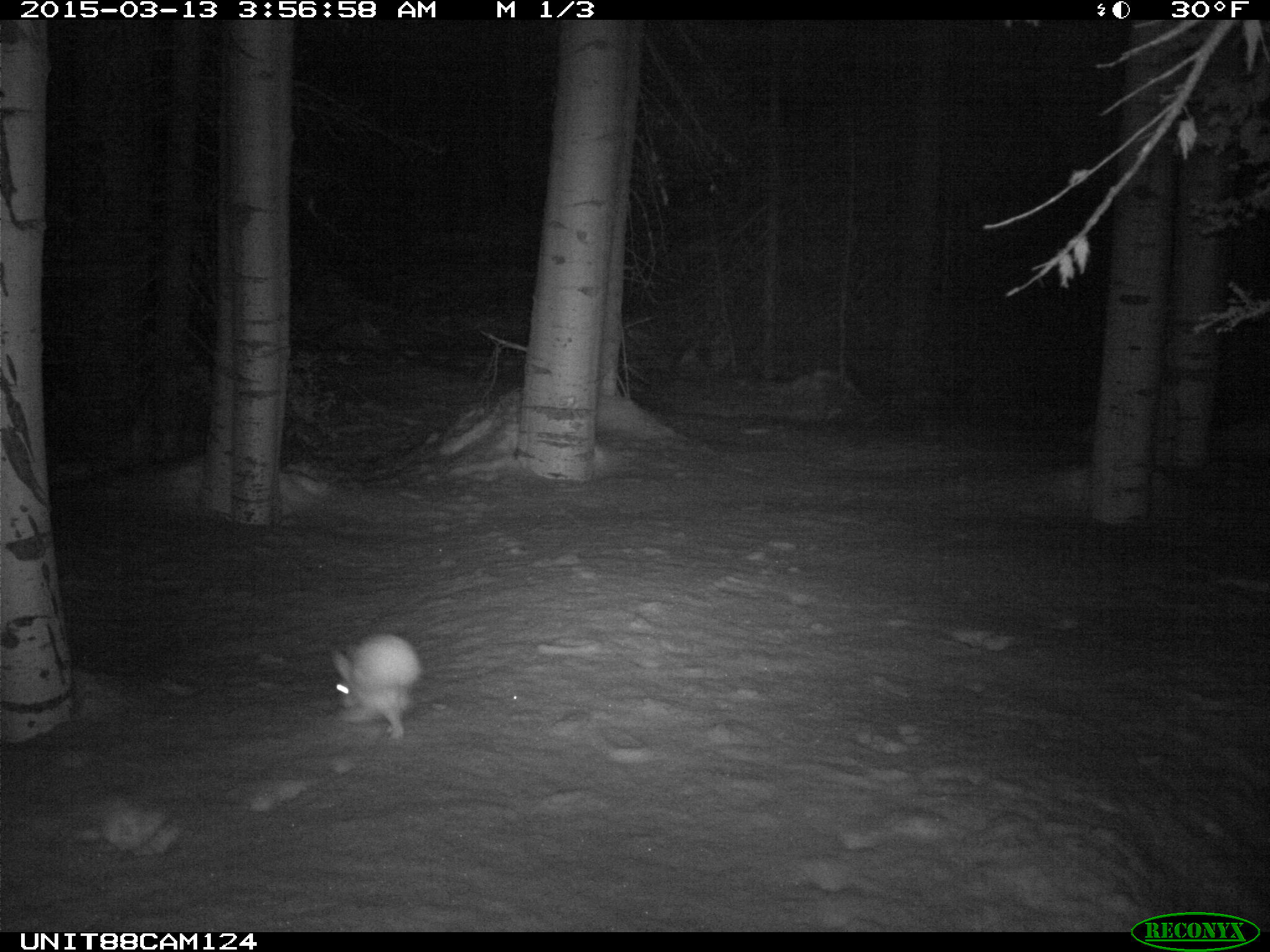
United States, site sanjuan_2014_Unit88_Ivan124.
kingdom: Animalia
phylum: Chordata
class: Mammalia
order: Lagomorpha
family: Leporidae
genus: Lepus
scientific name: Lepus americanus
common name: snowshoe hare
Lepus americanus (snowshoe hare).